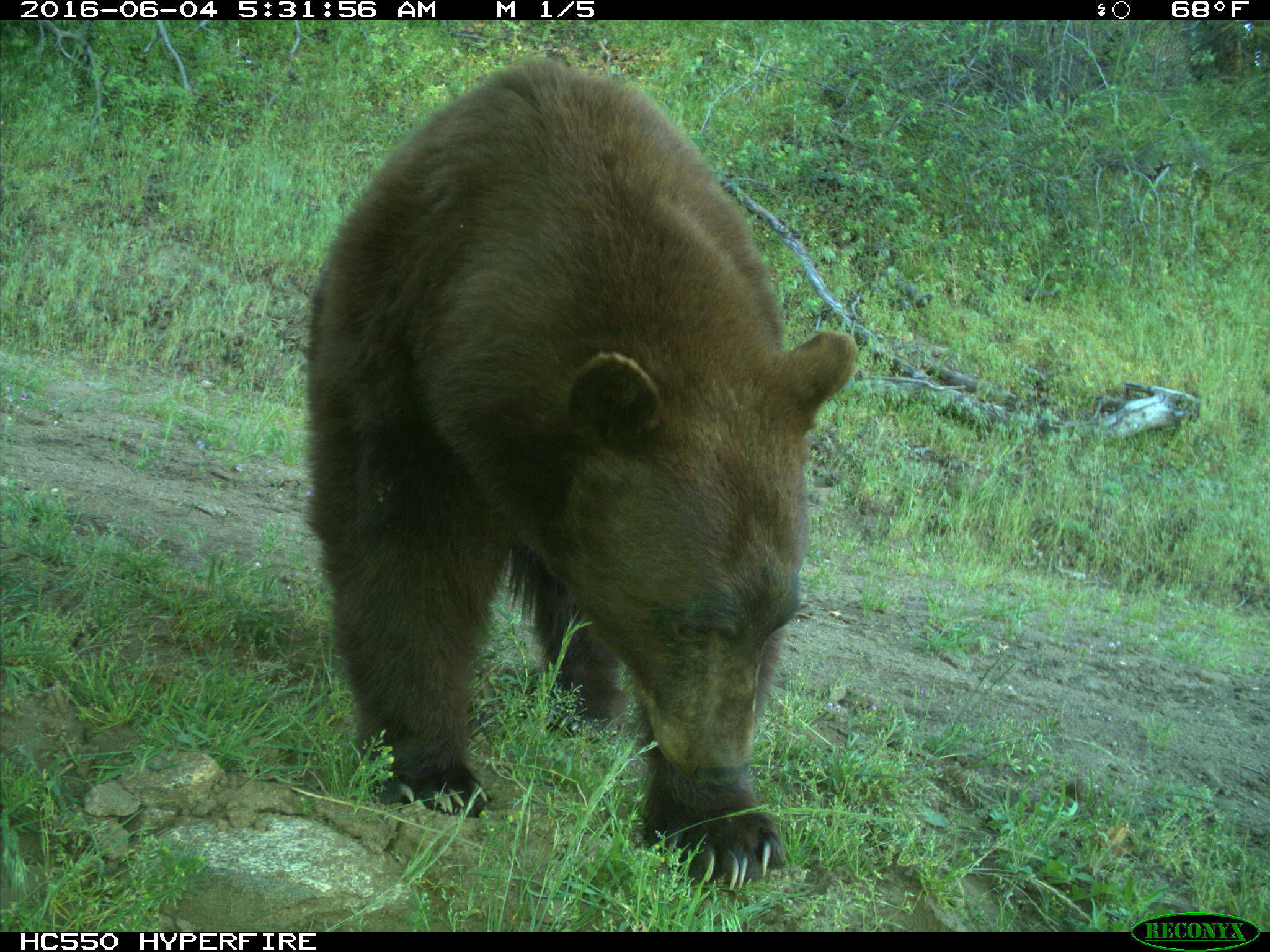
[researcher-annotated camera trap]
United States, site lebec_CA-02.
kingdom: Animalia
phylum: Chordata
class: Mammalia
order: Carnivora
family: Ursidae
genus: Ursus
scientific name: Ursus americanus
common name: american black bear